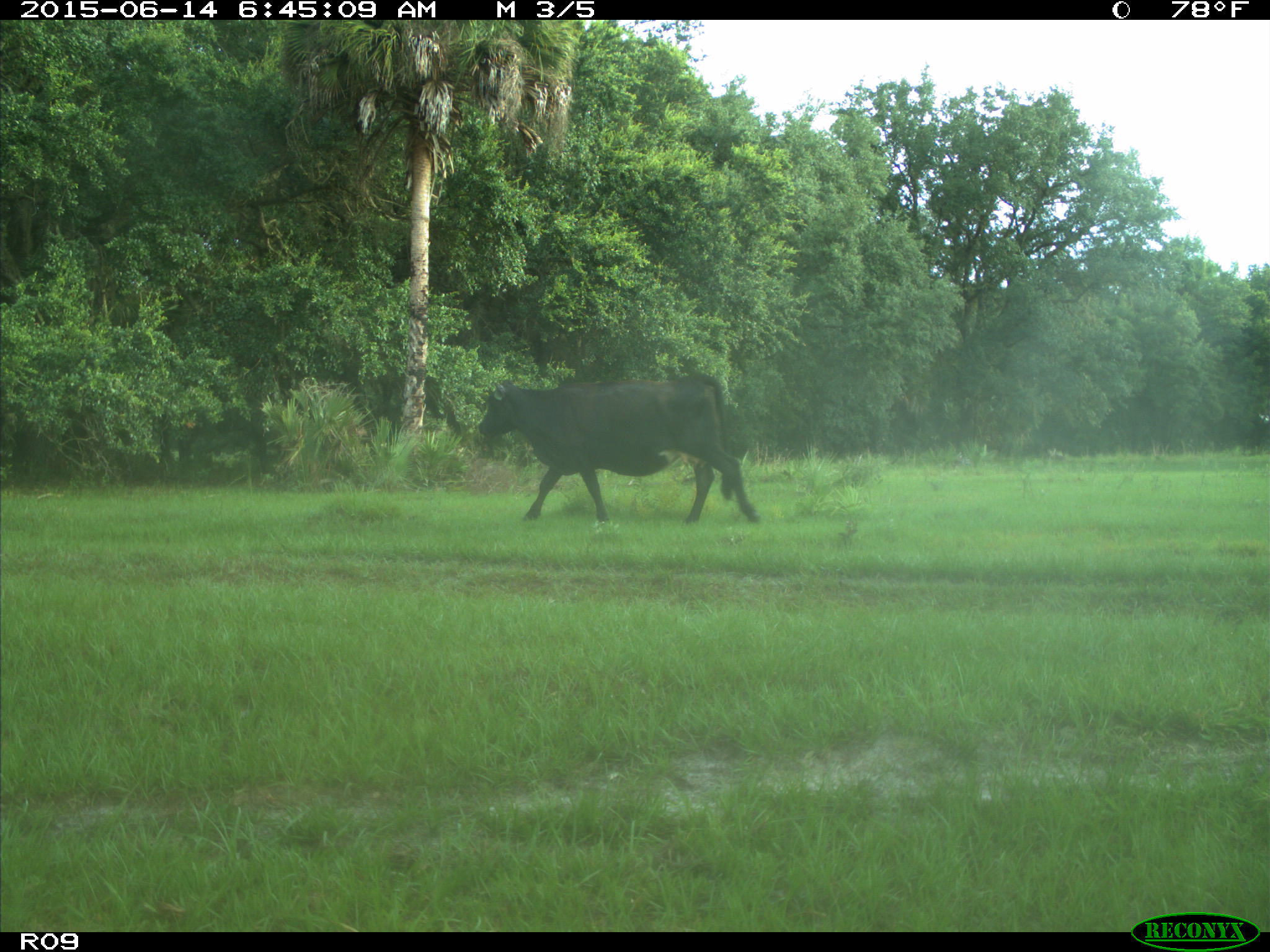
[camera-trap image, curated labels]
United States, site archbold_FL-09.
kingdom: Animalia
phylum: Chordata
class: Mammalia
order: Artiodactyla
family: Bovidae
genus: Bos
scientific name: Bos taurus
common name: domestic cow